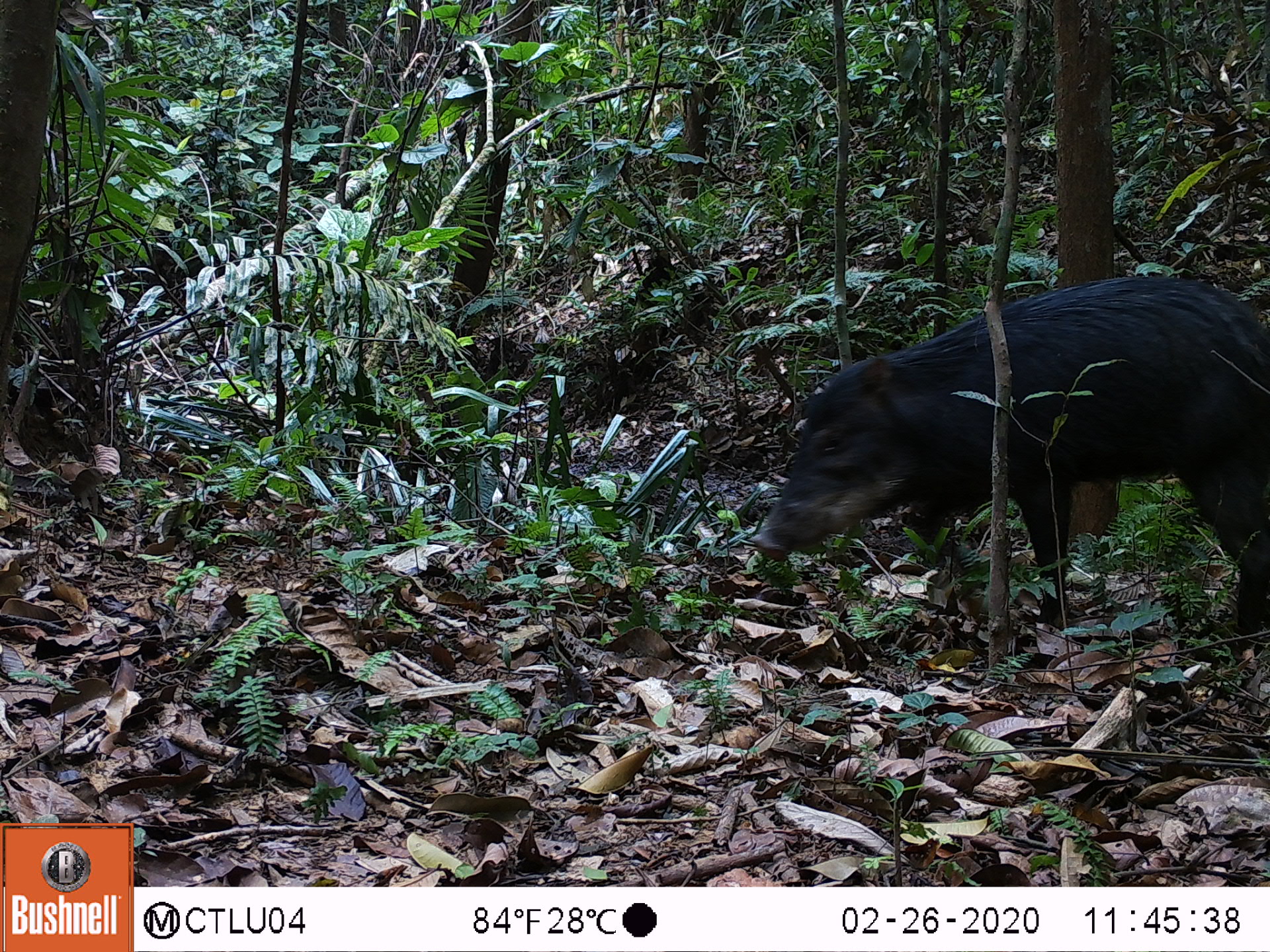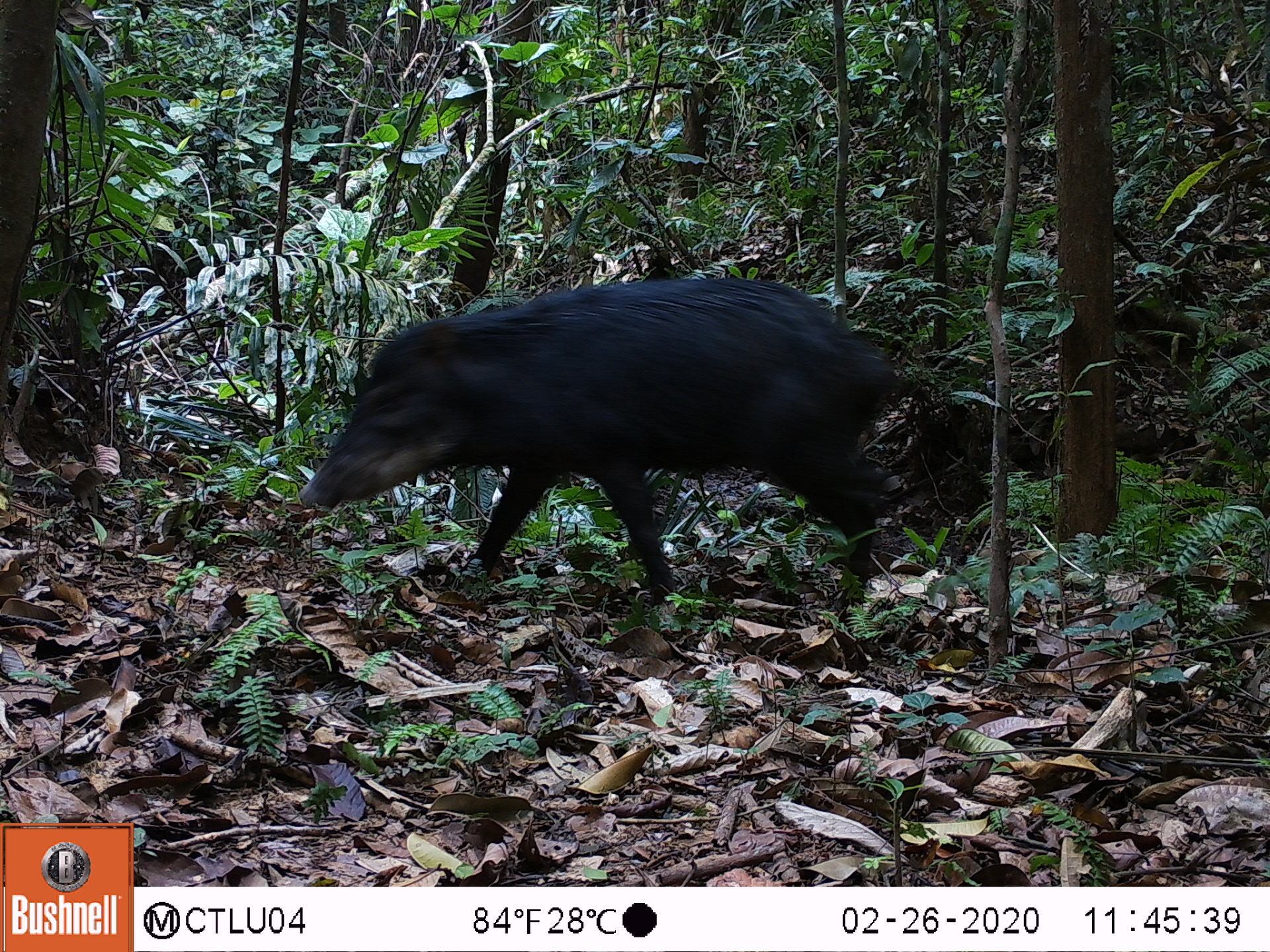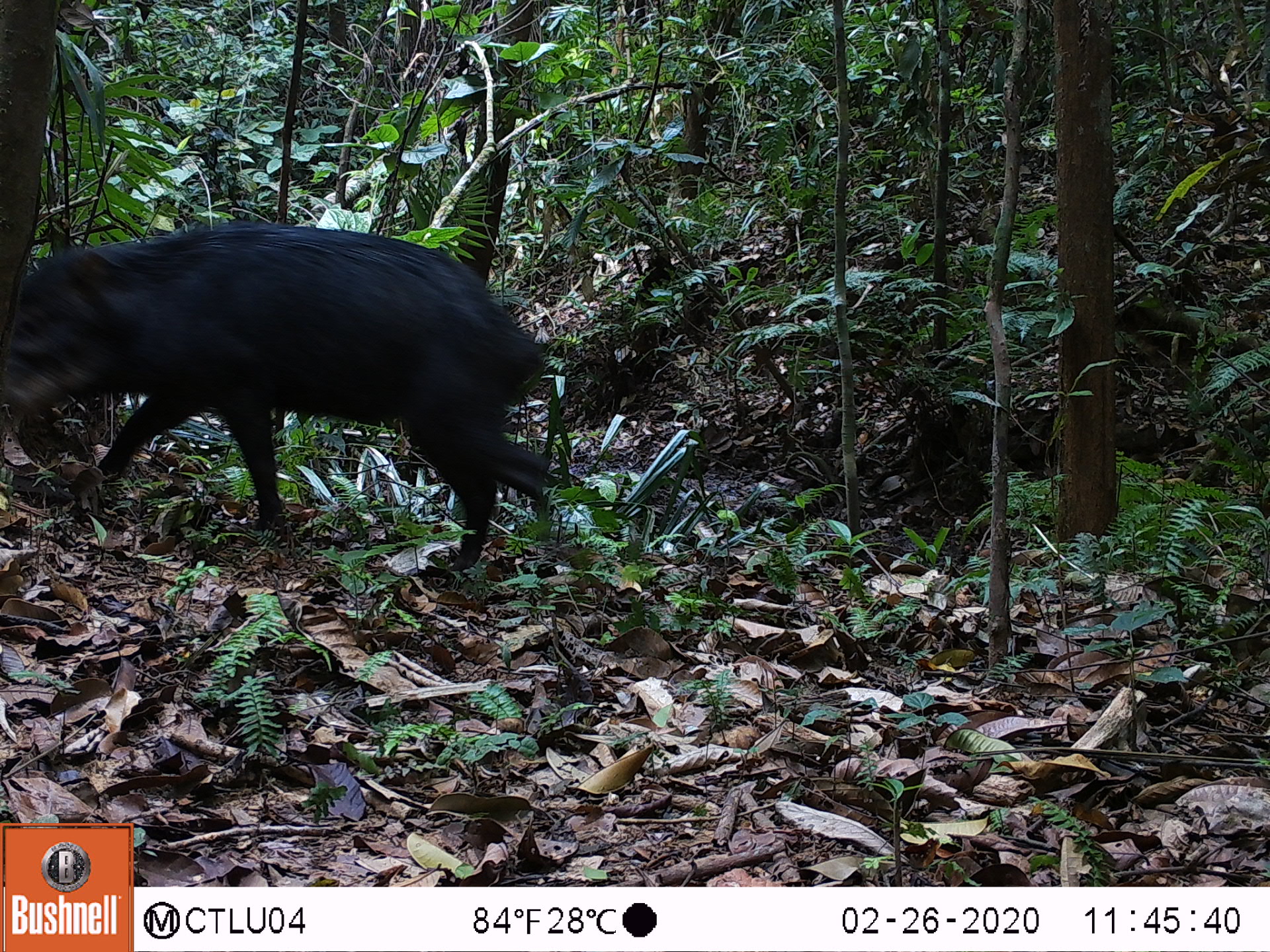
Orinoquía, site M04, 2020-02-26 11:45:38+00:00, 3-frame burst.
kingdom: Animalia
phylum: Chordata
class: Mammalia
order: Artiodactyla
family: Tayassuidae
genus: Tayassu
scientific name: Tayassu pecari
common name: white-lipped peccary